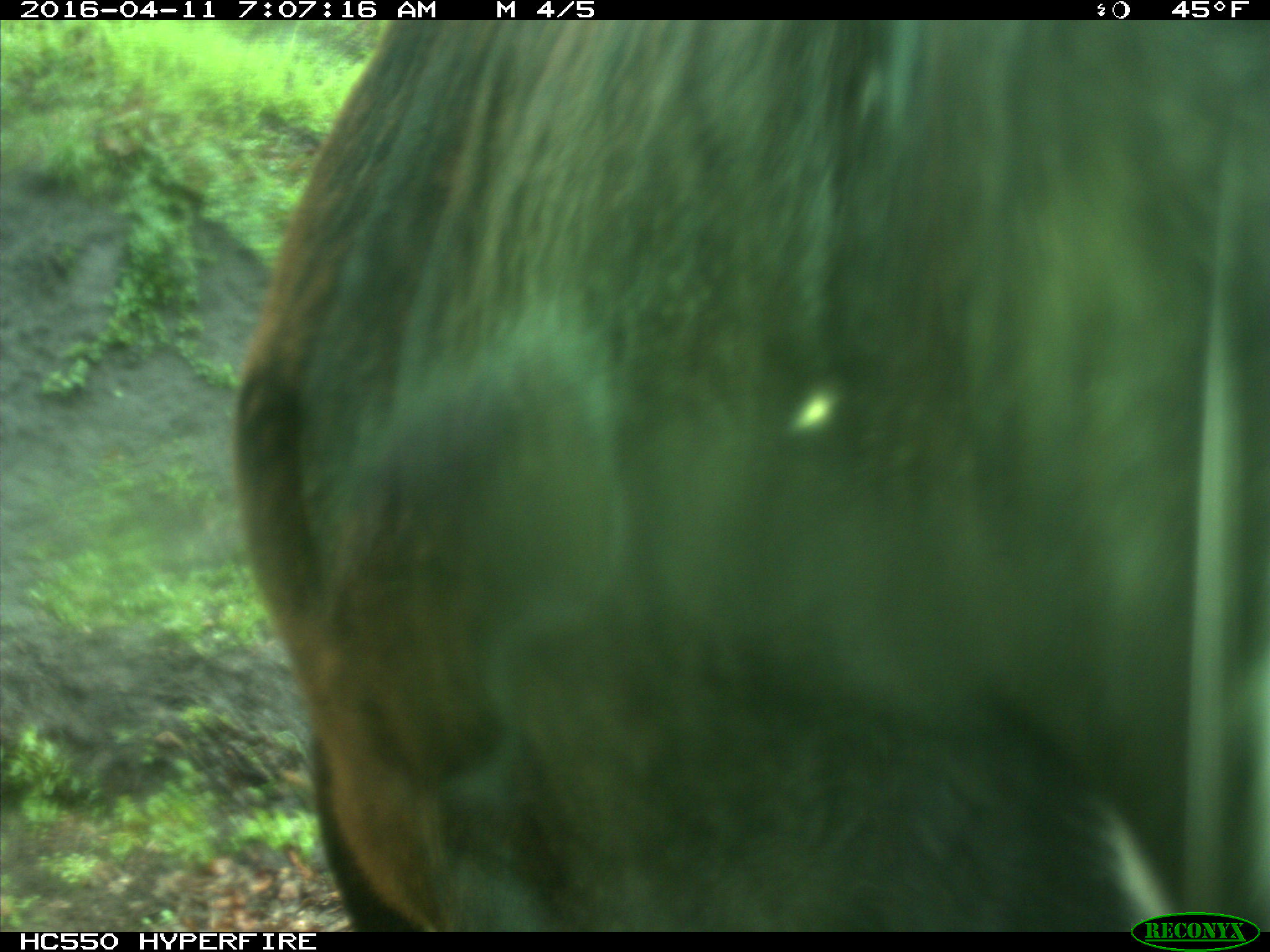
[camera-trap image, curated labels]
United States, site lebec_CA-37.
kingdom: Animalia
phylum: Chordata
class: Mammalia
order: Artiodactyla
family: Bovidae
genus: Bos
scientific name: Bos taurus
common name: domestic cow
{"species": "Bos taurus (domestic cow)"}